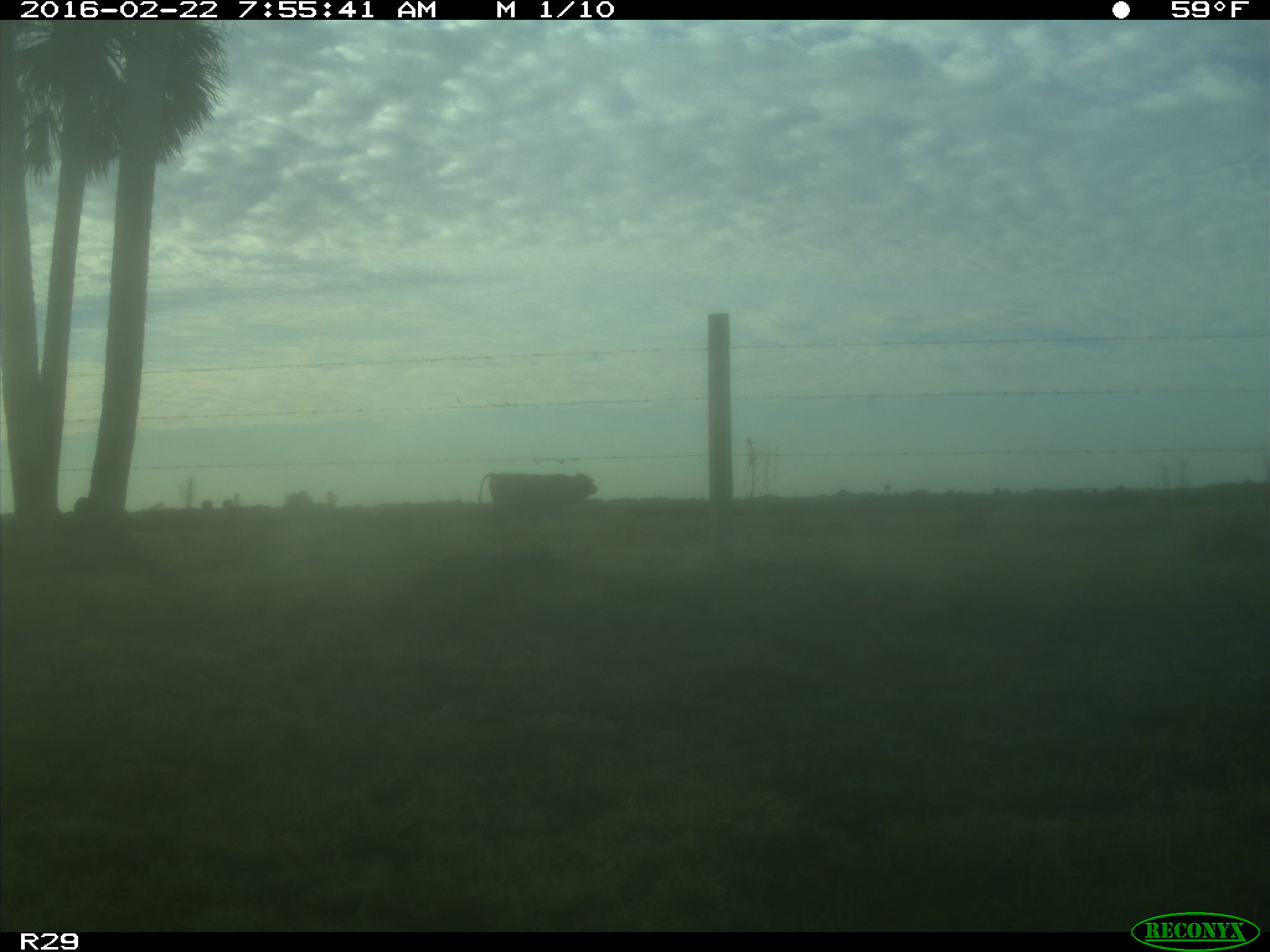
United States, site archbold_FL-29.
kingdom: Animalia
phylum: Chordata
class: Mammalia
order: Artiodactyla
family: Bovidae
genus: Bos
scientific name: Bos taurus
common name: domestic cow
Bos taurus (domestic cow).